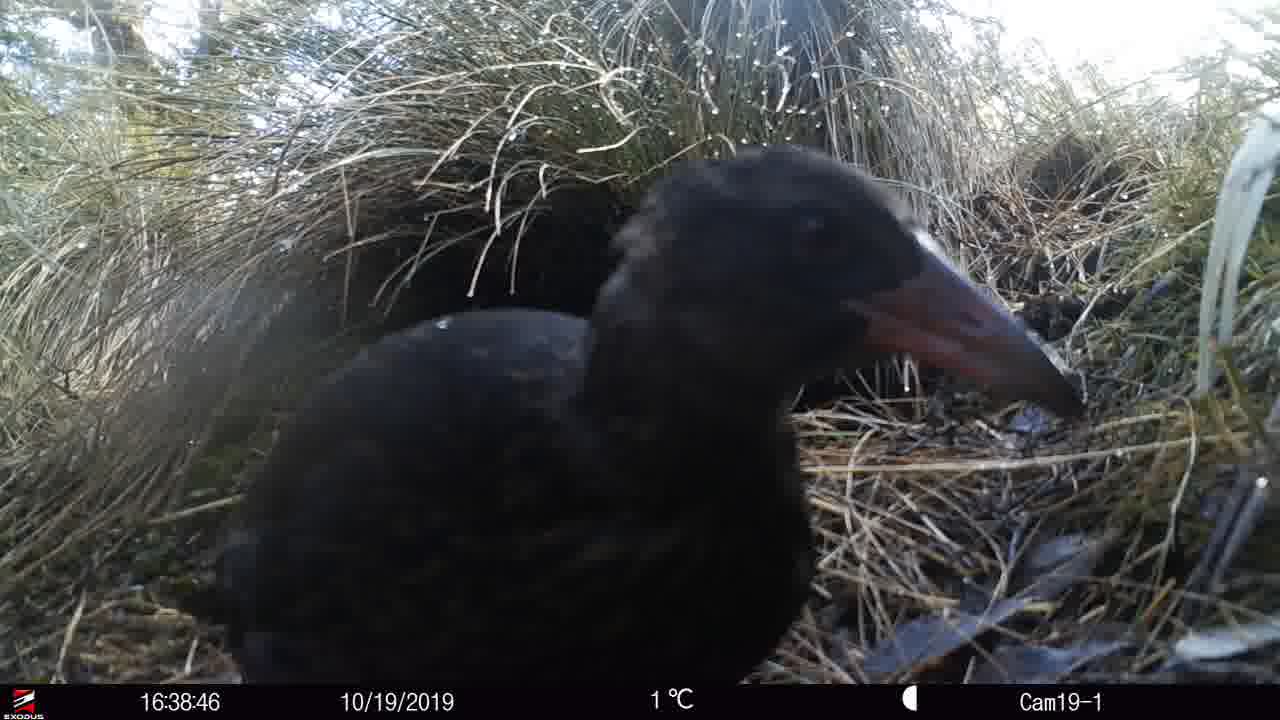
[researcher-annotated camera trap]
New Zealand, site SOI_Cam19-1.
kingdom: Animalia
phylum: Chordata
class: Aves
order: Gruiformes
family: Rallidae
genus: Gallirallus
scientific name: Gallirallus australis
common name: weka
Weka (Gallirallus australis).